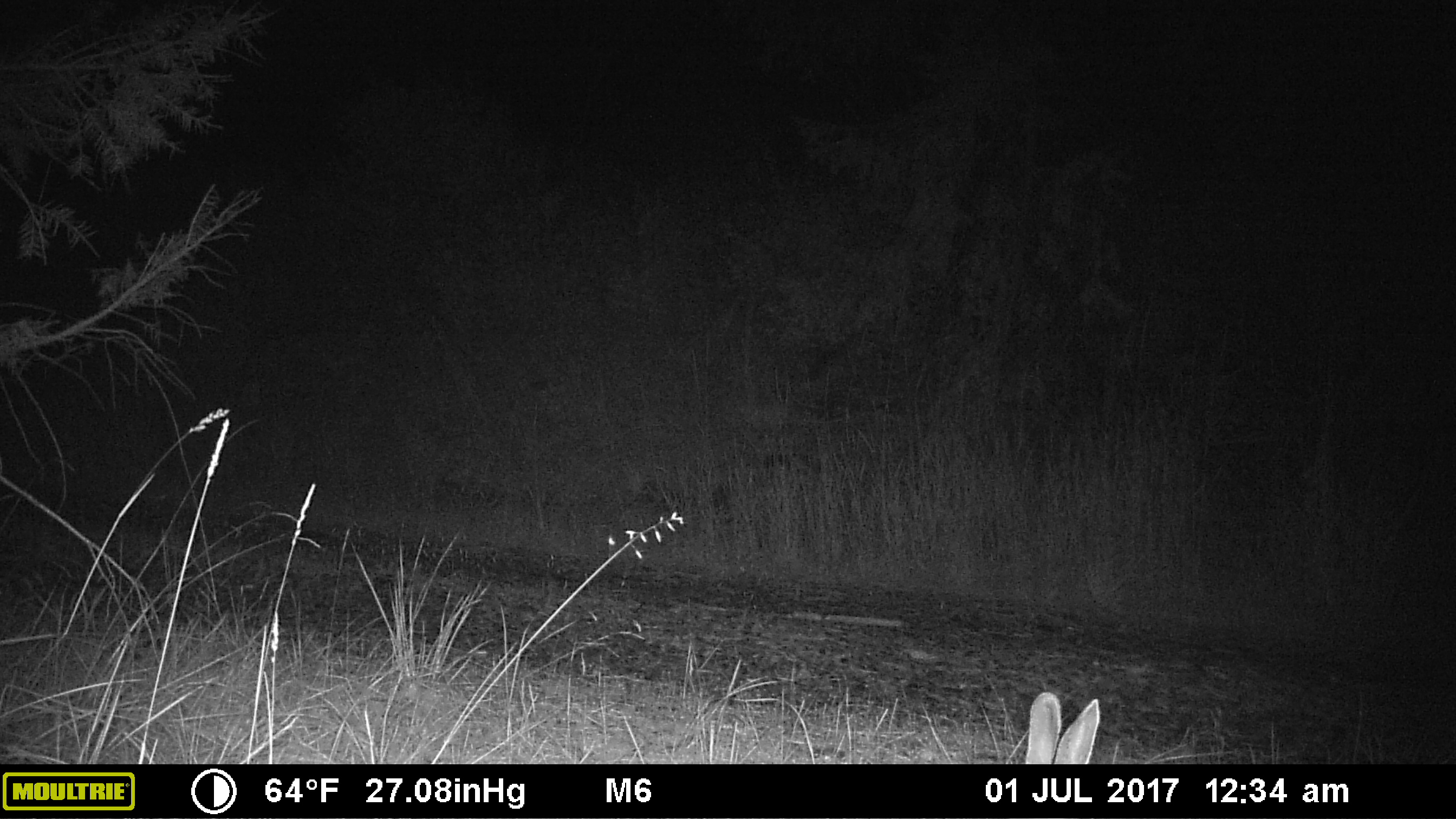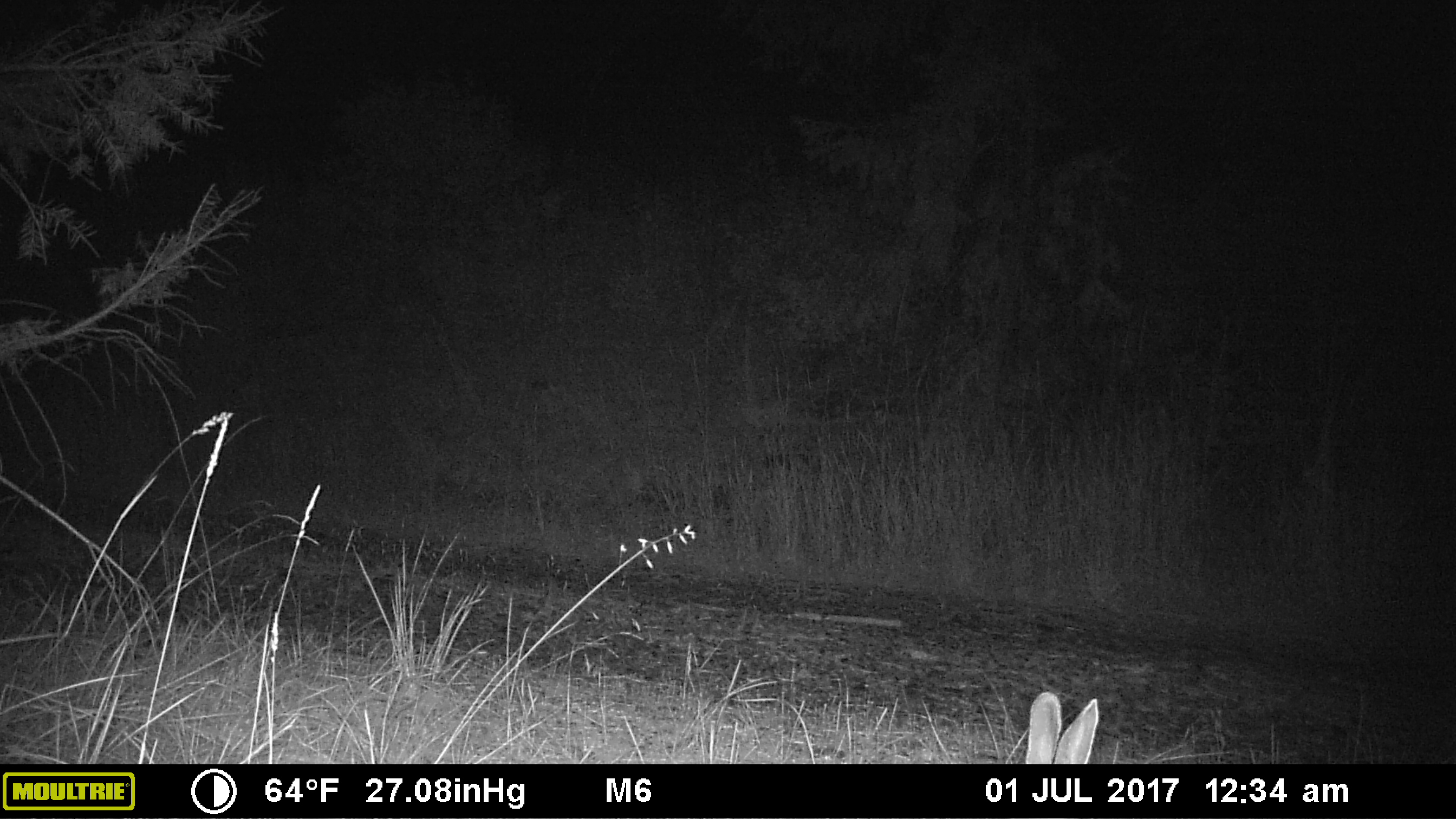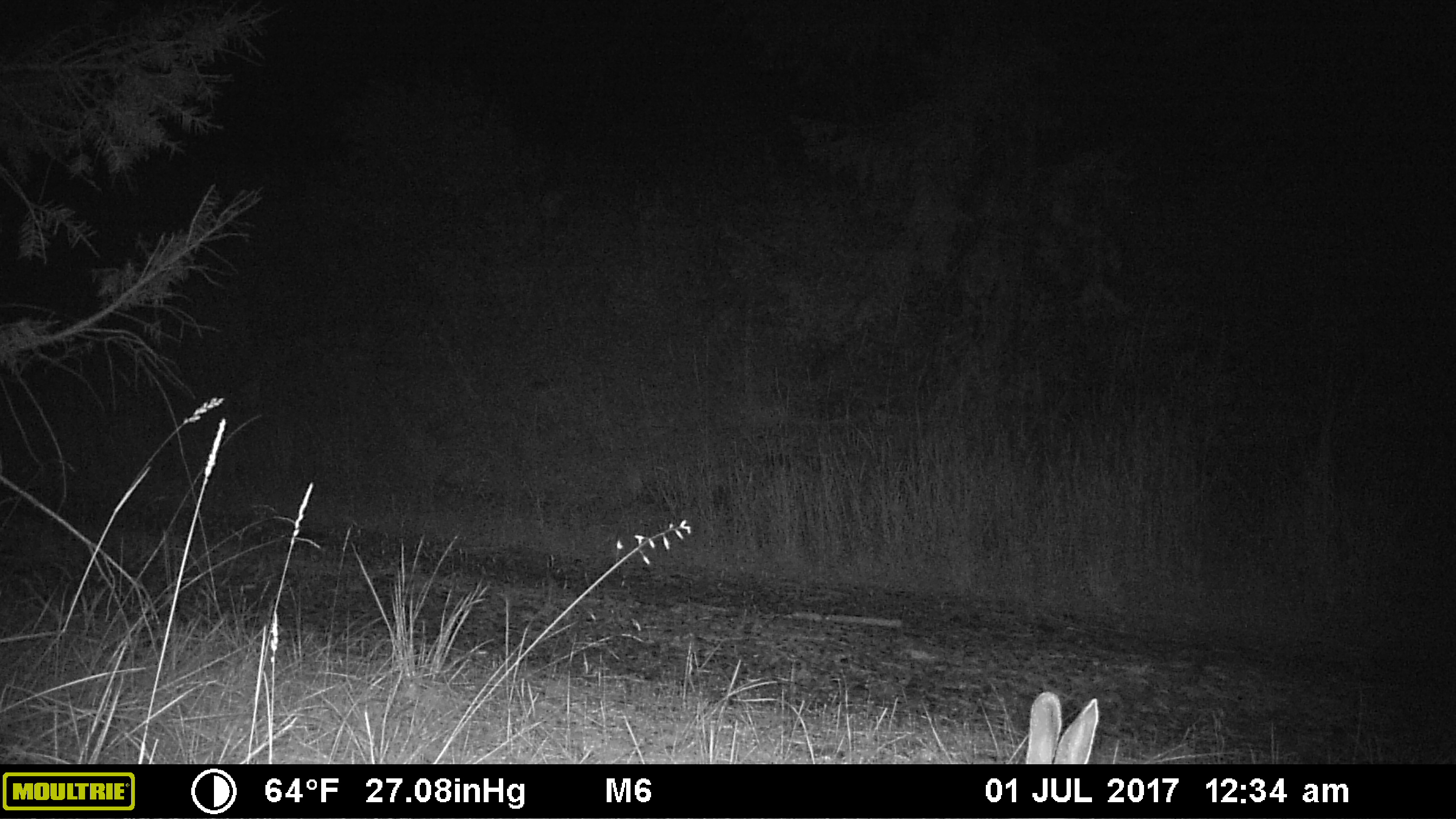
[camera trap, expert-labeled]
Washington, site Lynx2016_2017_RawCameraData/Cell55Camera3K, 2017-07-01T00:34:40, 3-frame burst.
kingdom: Animalia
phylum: Chordata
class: Mammalia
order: Lagomorpha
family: Leporidae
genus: Lepus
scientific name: Lepus americanus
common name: snowshoe hare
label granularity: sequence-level